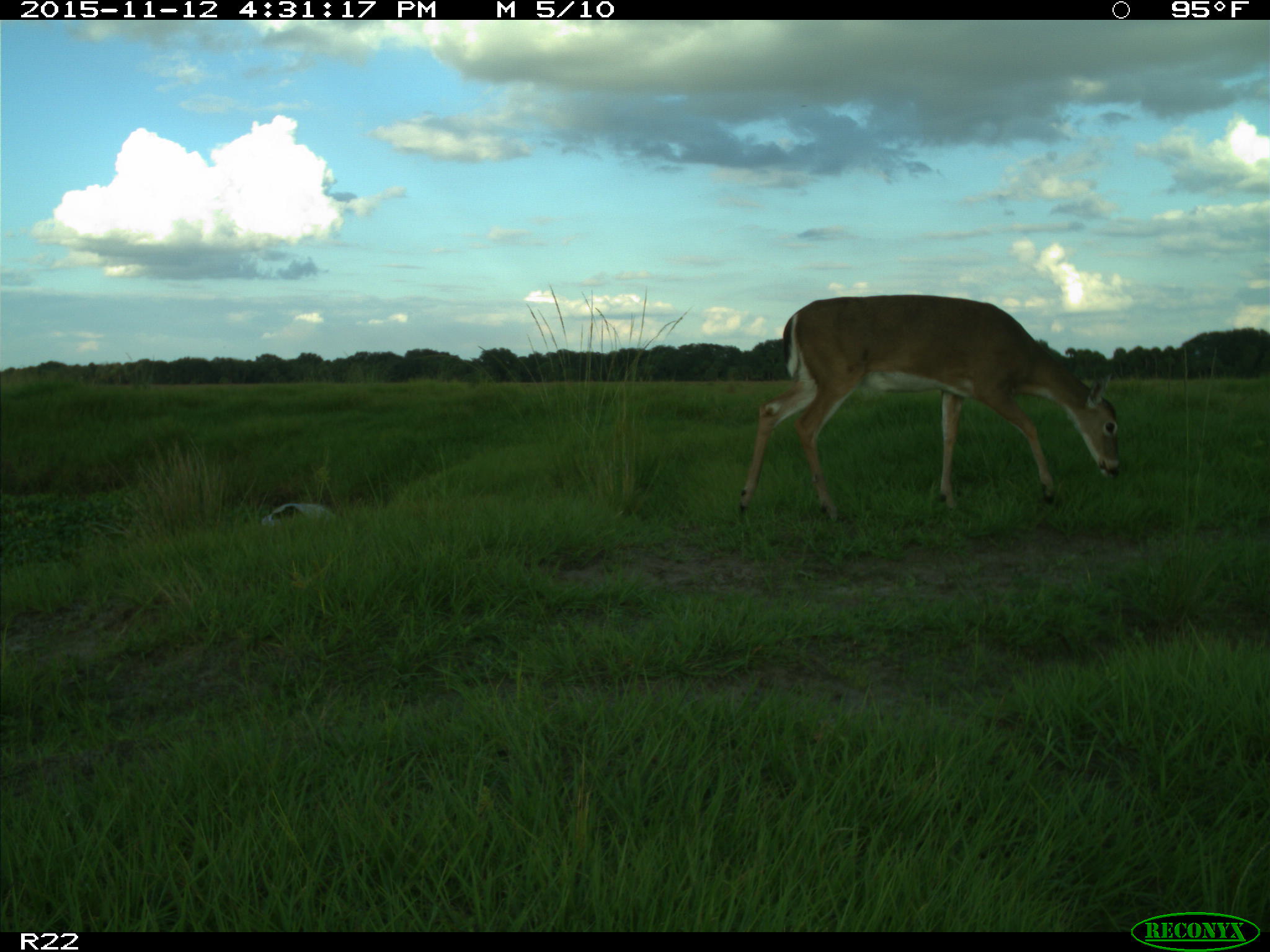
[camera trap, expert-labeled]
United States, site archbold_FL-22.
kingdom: Animalia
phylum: Chordata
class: Mammalia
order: Artiodactyla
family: Cervidae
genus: Odocoileus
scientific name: Odocoileus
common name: deer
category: unidentified deer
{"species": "unidentified deer (deer) (Odocoileus)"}